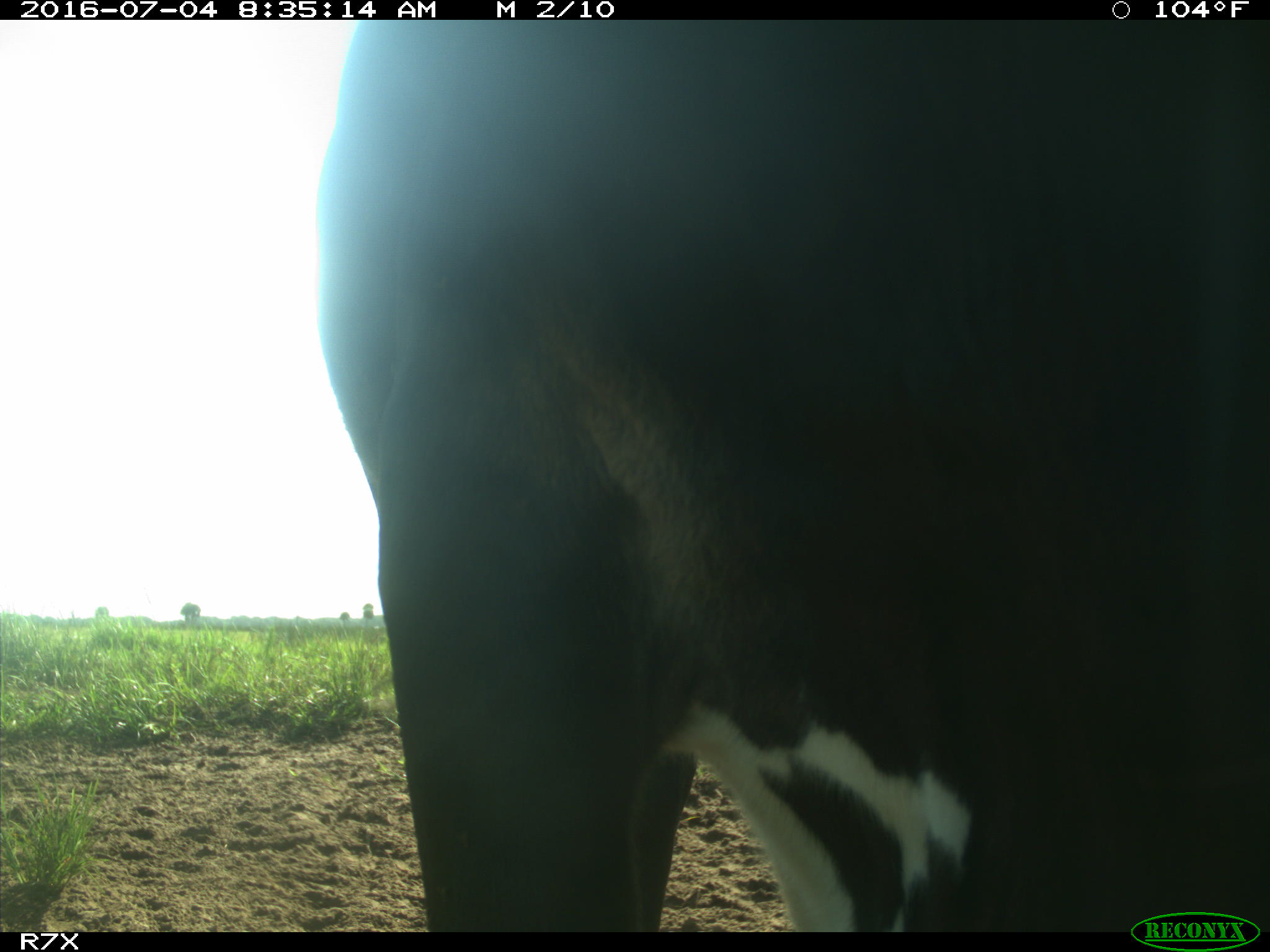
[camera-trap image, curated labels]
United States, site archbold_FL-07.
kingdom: Animalia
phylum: Chordata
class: Mammalia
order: Artiodactyla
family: Bovidae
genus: Bos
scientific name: Bos taurus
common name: domestic cow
Bos taurus (domestic cow).